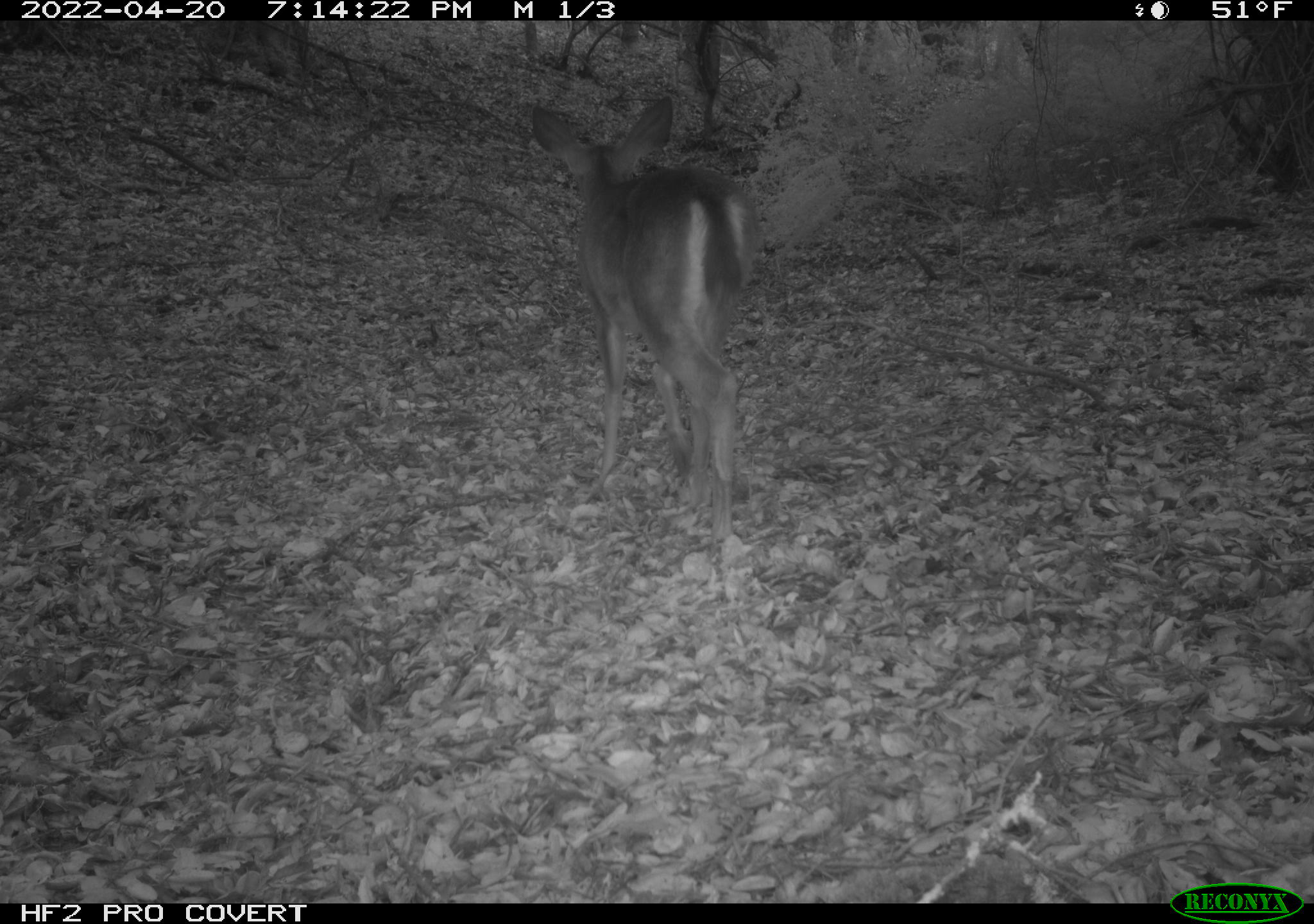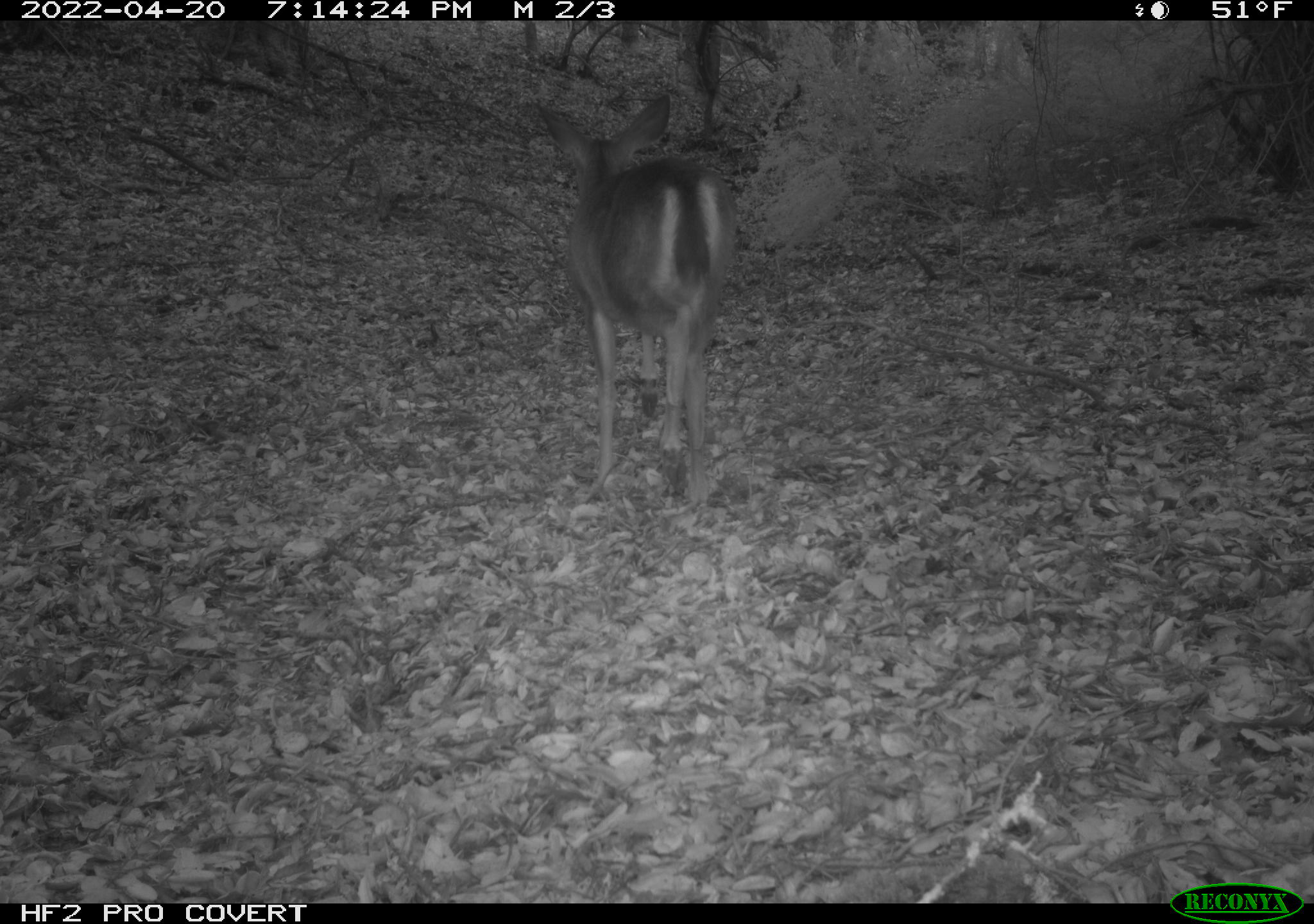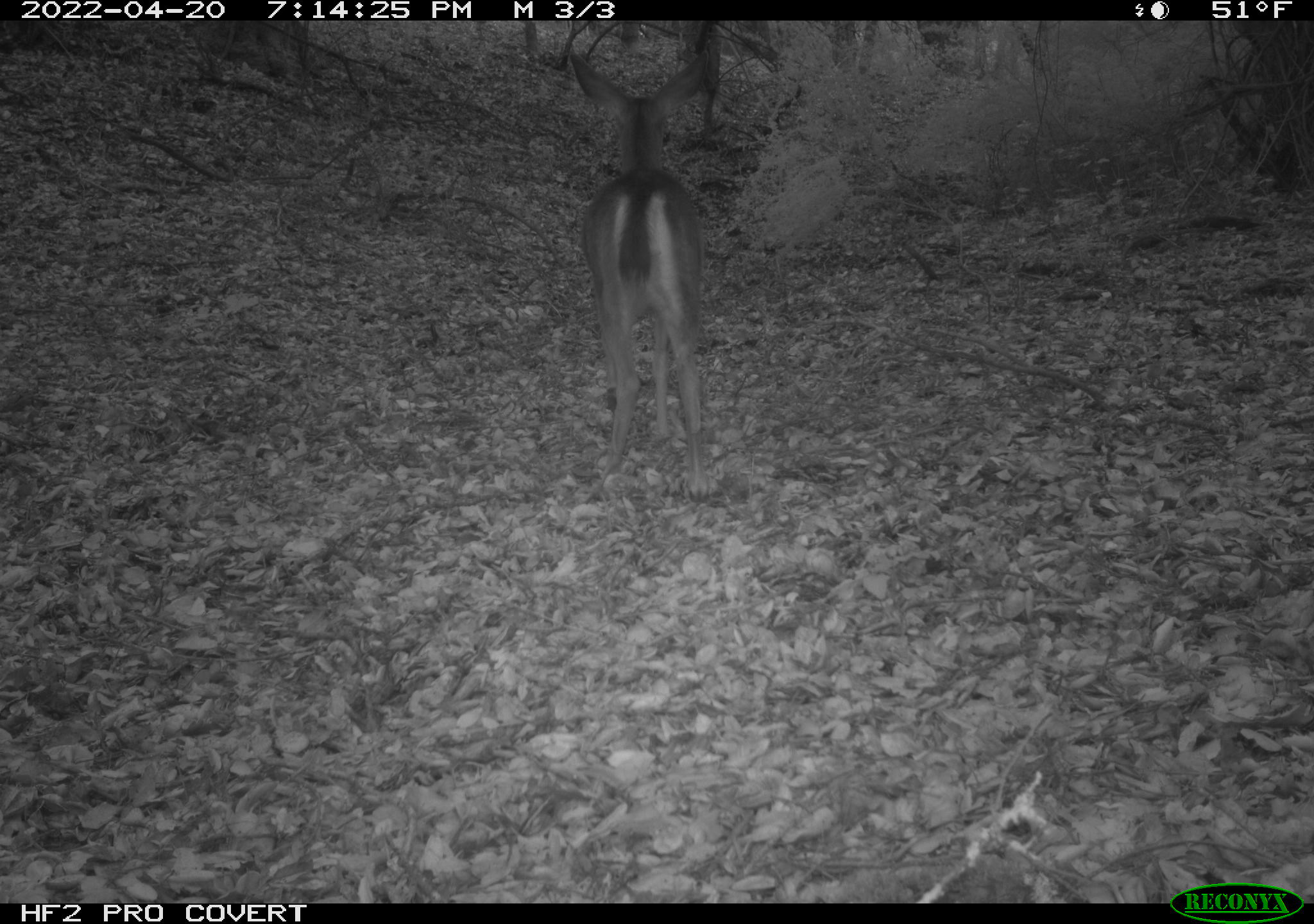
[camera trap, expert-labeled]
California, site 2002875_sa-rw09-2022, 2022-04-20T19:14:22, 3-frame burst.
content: unidentified animal